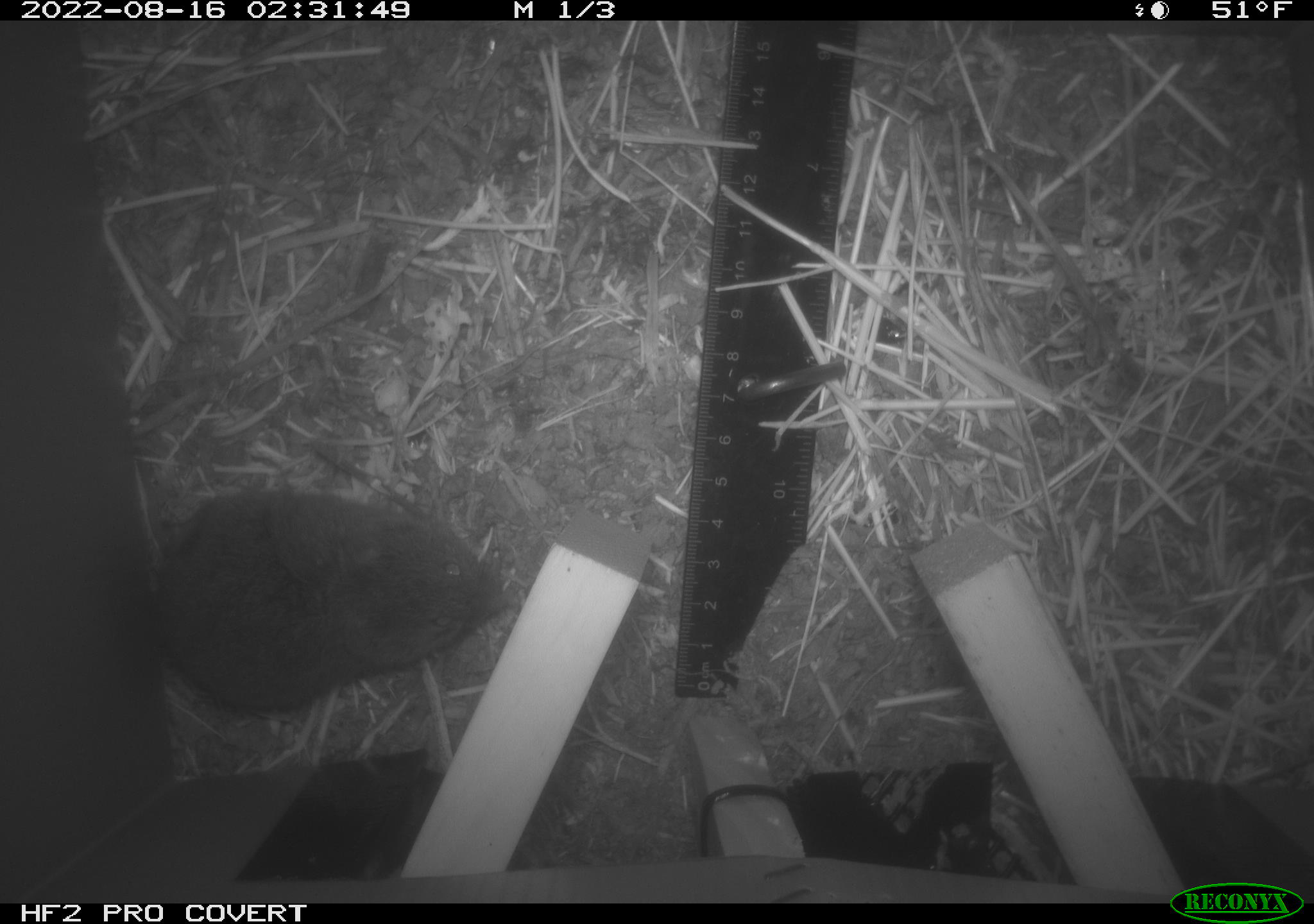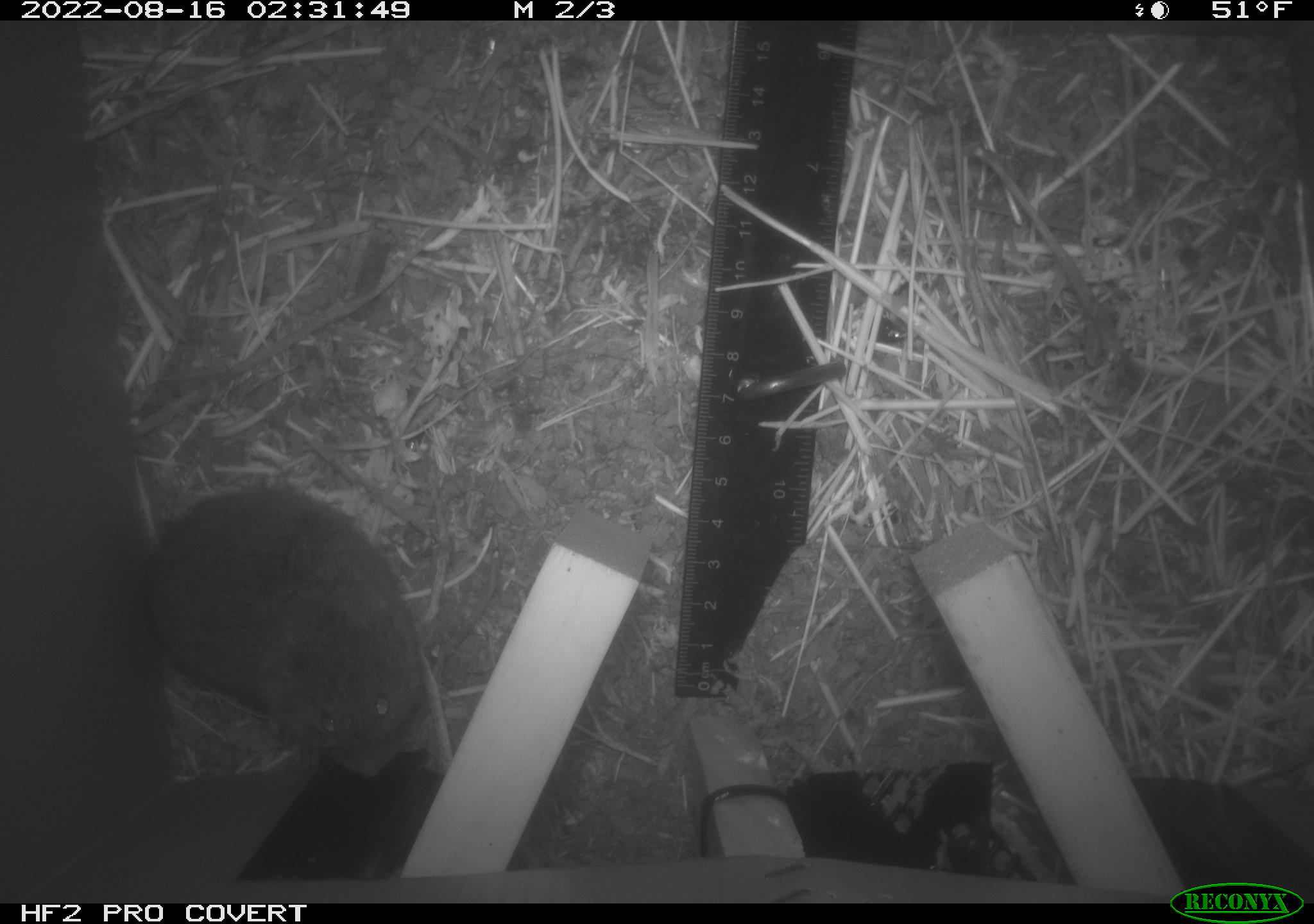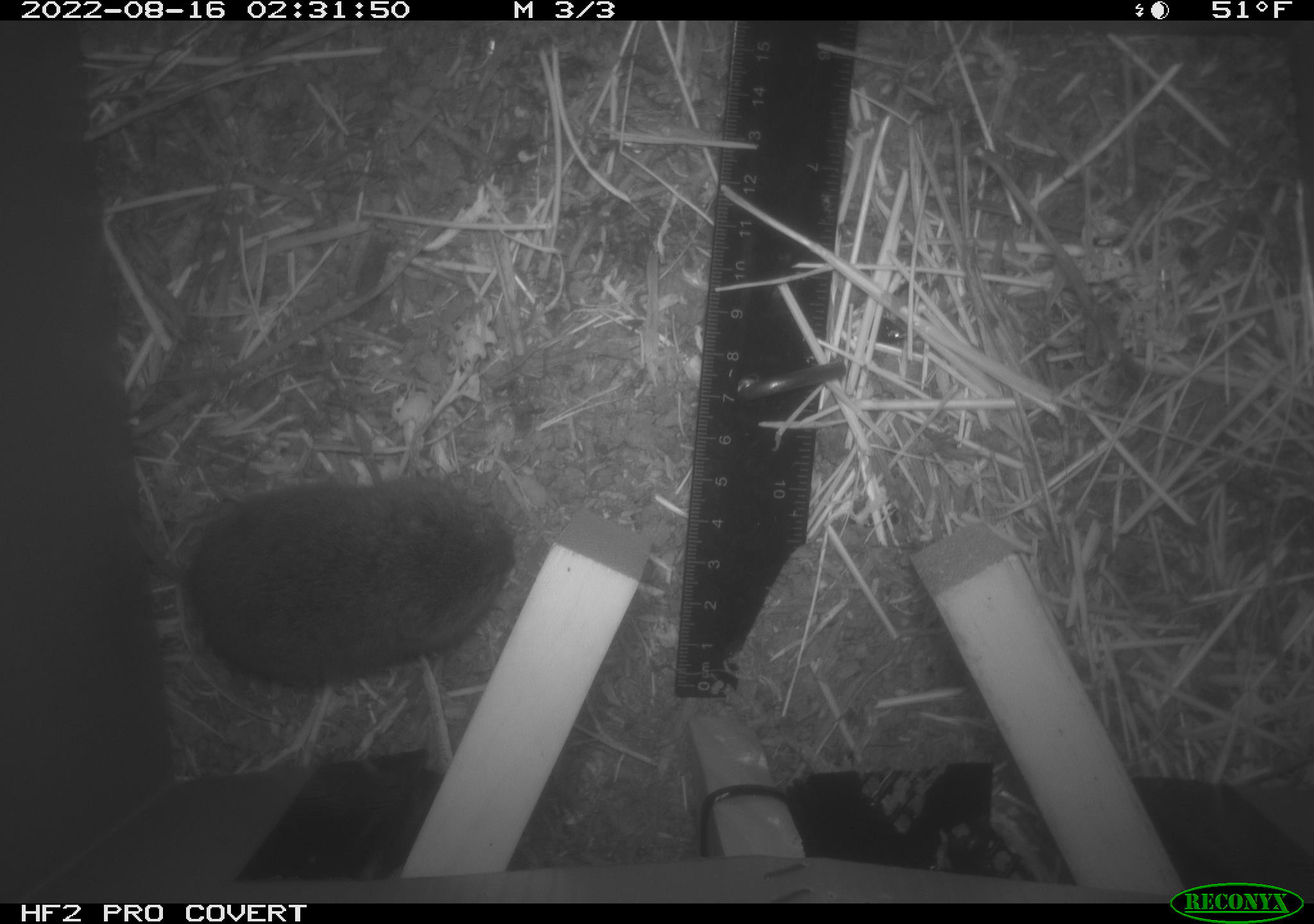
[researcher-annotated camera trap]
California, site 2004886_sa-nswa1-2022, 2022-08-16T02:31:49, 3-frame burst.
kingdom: Animalia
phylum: Chordata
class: Mammalia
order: Rodentia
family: Cricetidae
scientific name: Cricetidae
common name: hamsters, voles, lemmings, and allies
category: cricetidae family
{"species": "cricetidae family (hamsters, voles, lemmings, and allies) (Cricetidae)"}